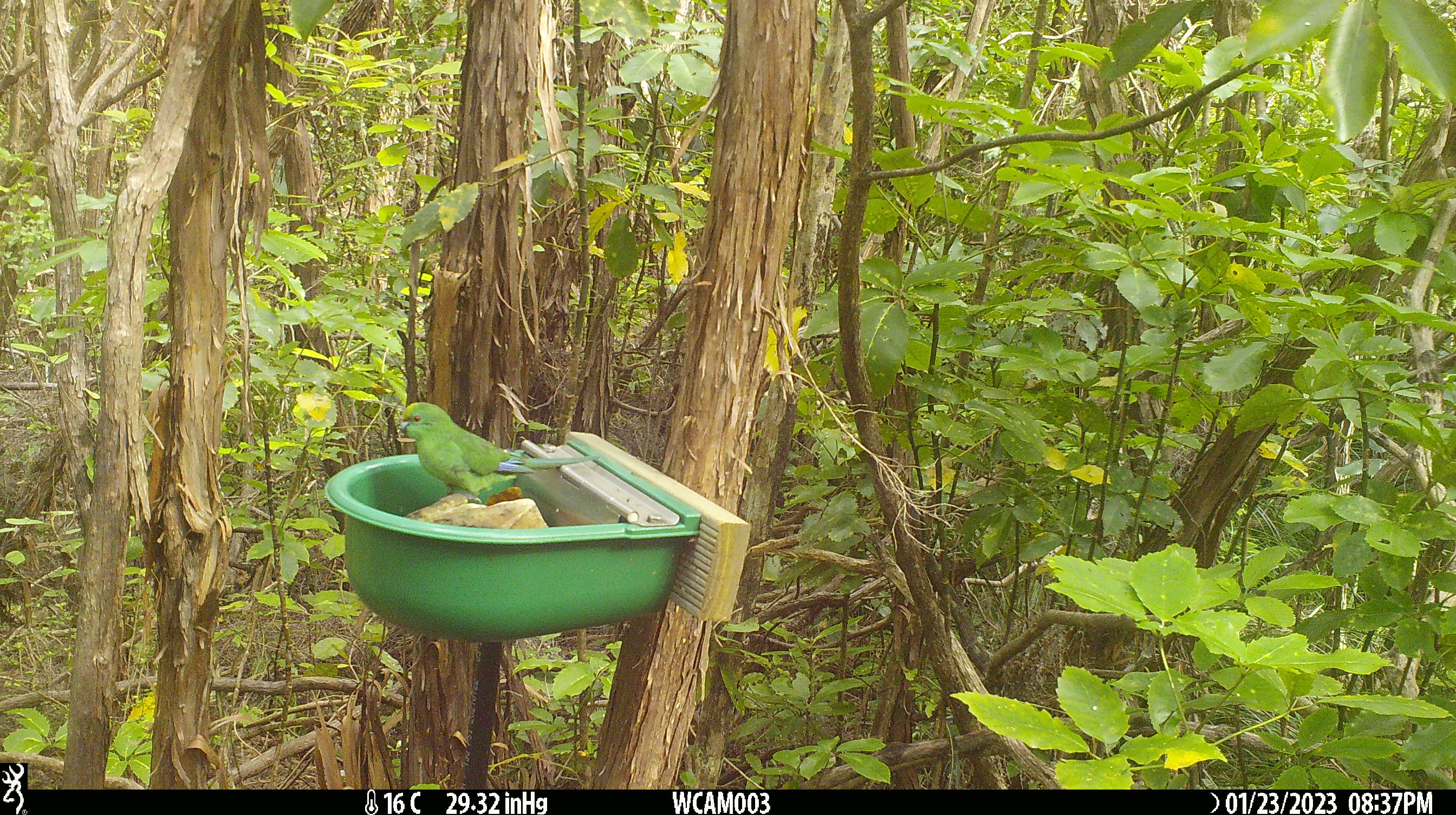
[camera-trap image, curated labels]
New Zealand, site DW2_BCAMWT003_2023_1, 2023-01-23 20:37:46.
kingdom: Animalia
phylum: Chordata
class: Aves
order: Psittaciformes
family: Psittaculidae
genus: Cyanoramphus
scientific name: Cyanoramphus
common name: parakeet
Parakeet (Cyanoramphus).